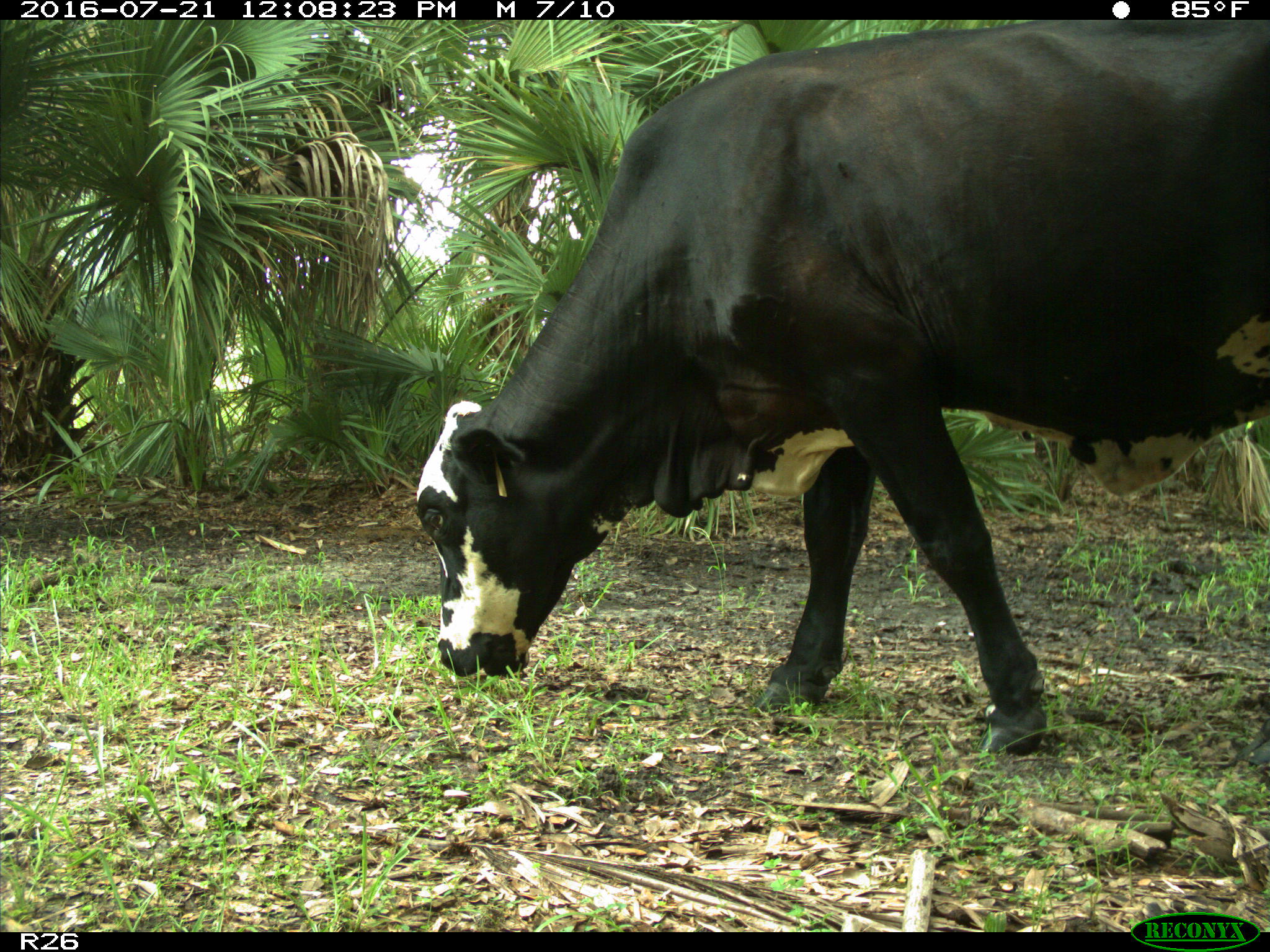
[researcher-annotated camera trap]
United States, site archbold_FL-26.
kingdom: Animalia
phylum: Chordata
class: Mammalia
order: Artiodactyla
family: Bovidae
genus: Bos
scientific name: Bos taurus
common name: domestic cow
Bos taurus (domestic cow).